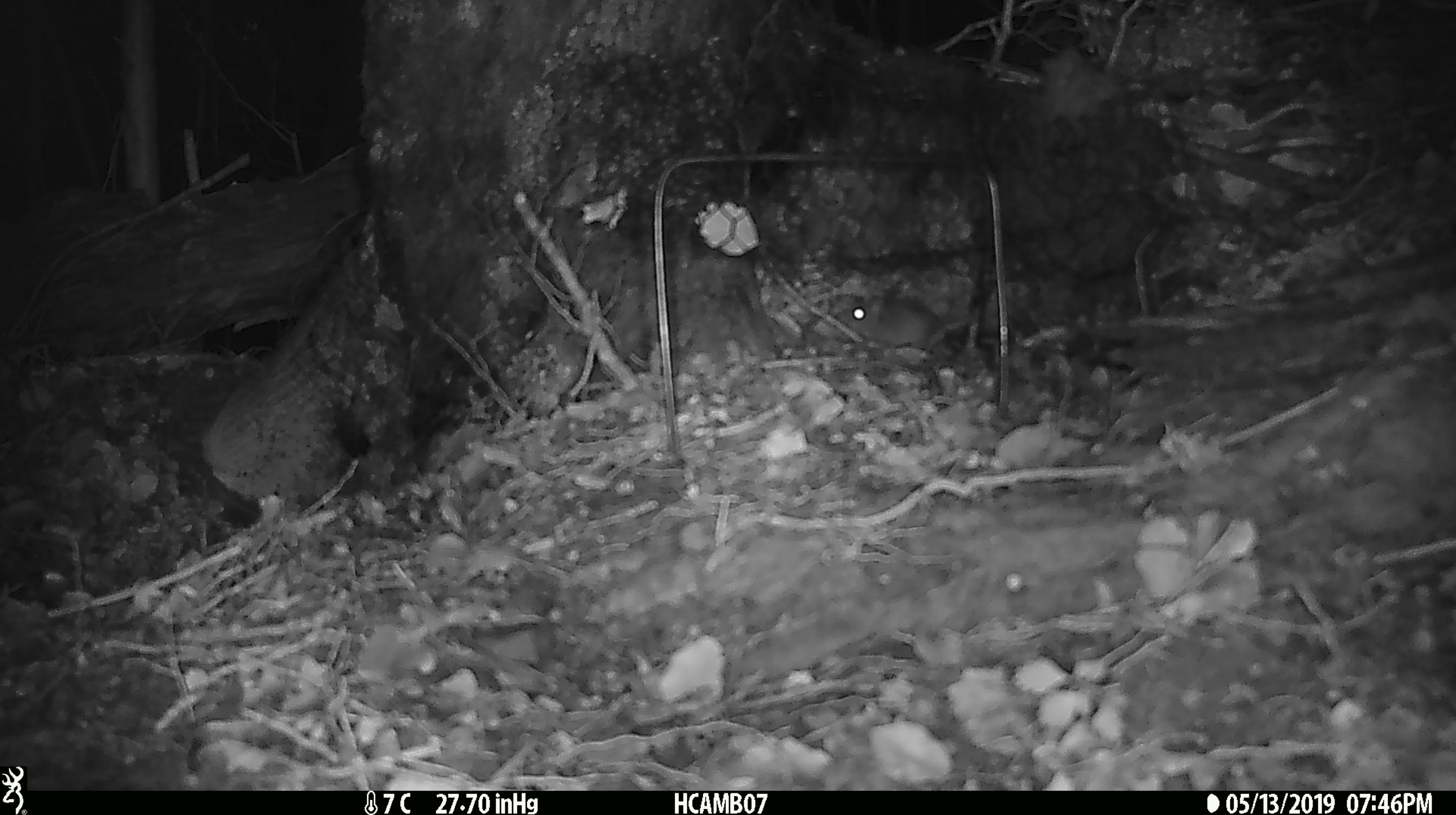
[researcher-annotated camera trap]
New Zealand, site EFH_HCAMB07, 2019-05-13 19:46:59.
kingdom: Animalia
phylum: Chordata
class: Mammalia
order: Rodentia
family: Muridae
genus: Mus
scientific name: Mus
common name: mouse